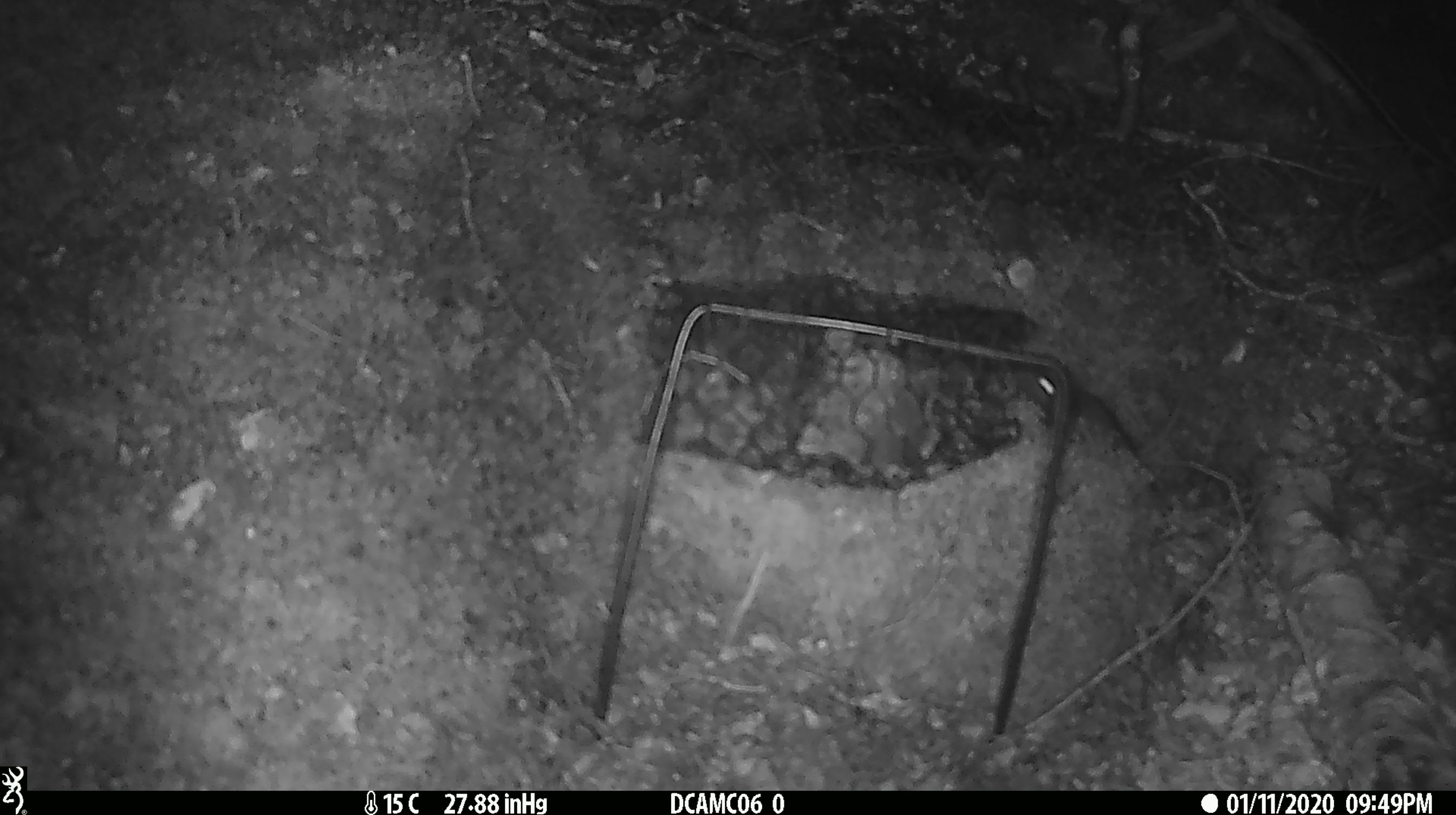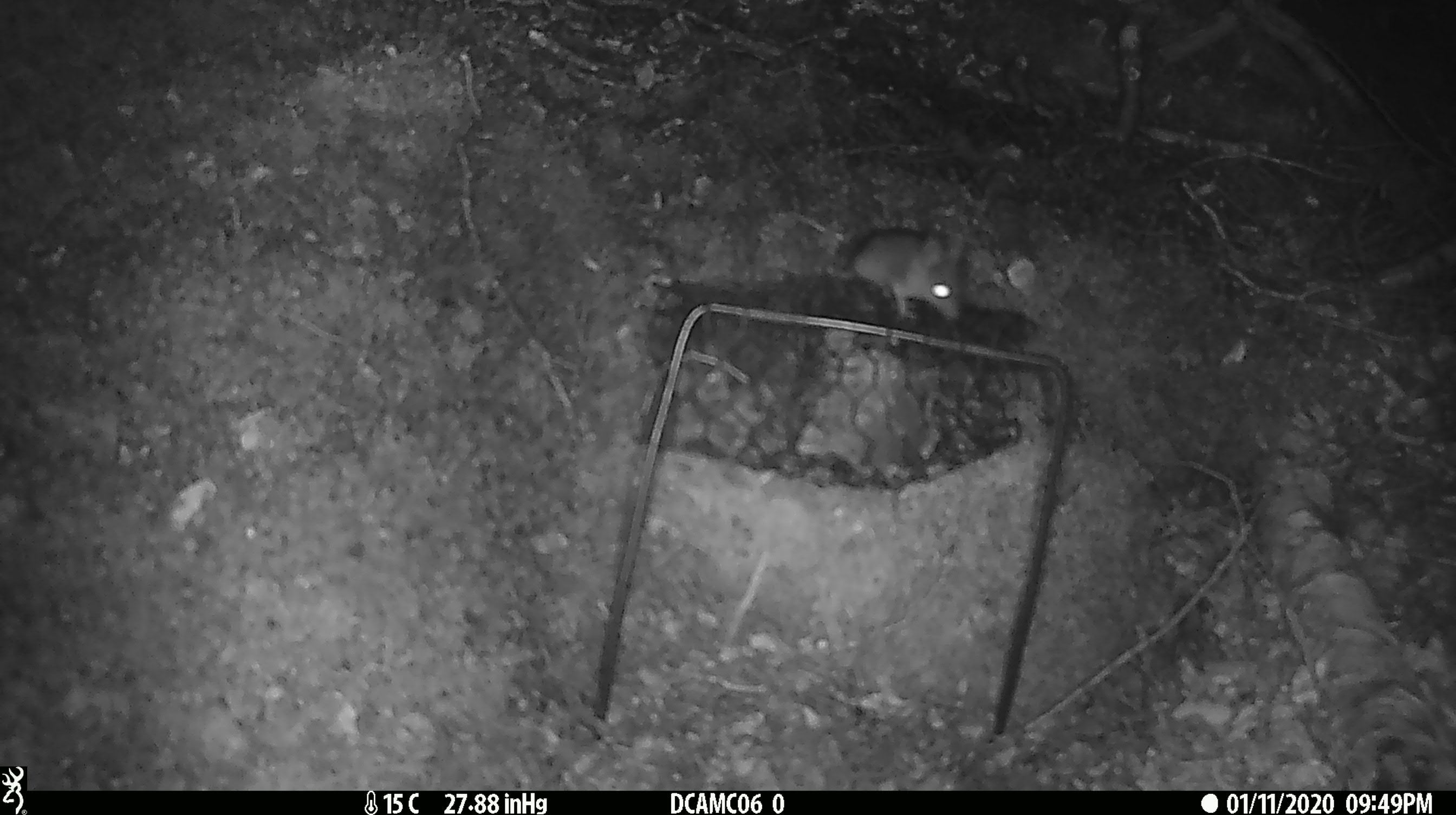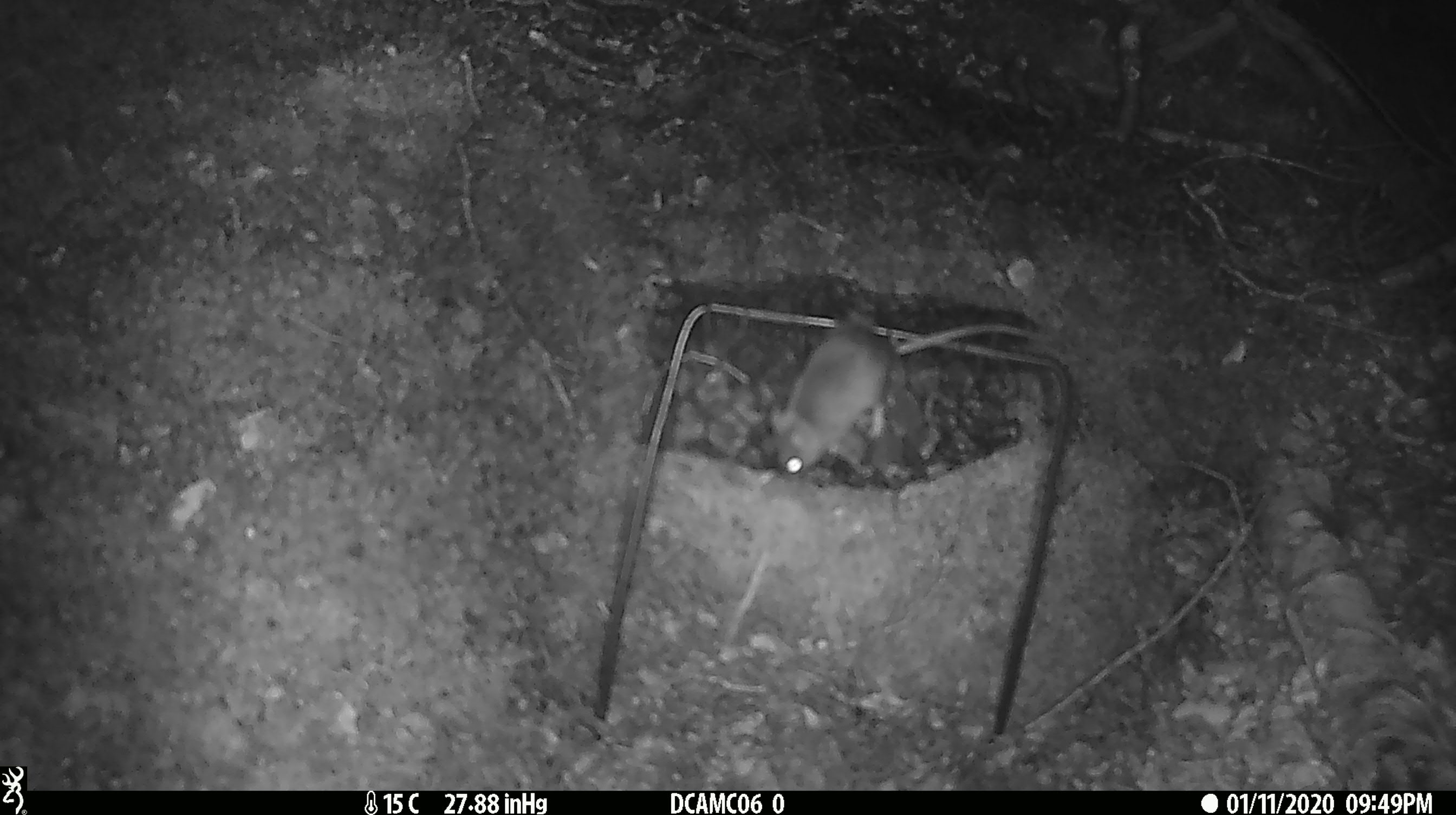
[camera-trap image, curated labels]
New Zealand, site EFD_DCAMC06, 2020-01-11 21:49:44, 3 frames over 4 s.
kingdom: Animalia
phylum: Chordata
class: Mammalia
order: Rodentia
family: Muridae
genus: Mus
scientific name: Mus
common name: mouse